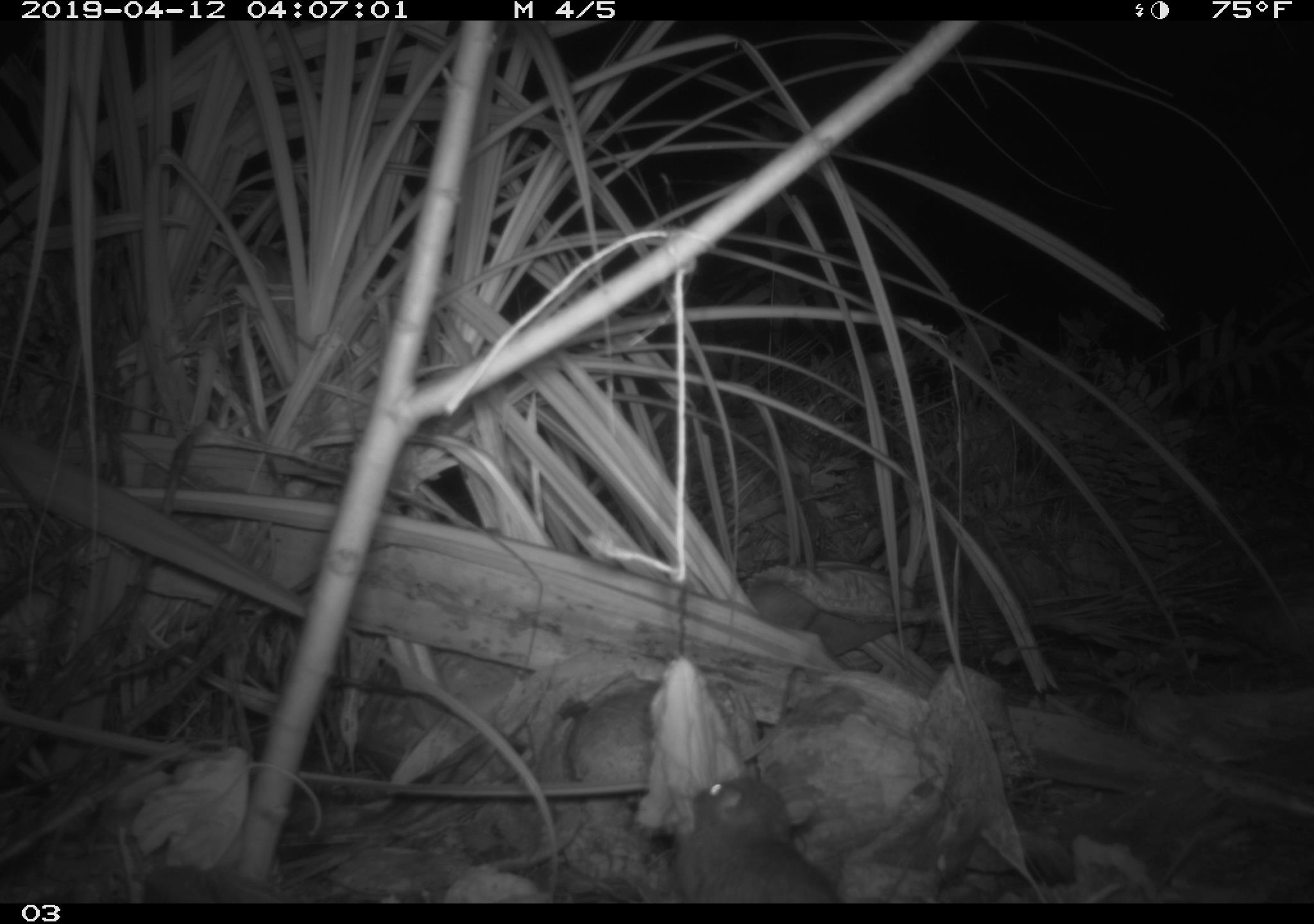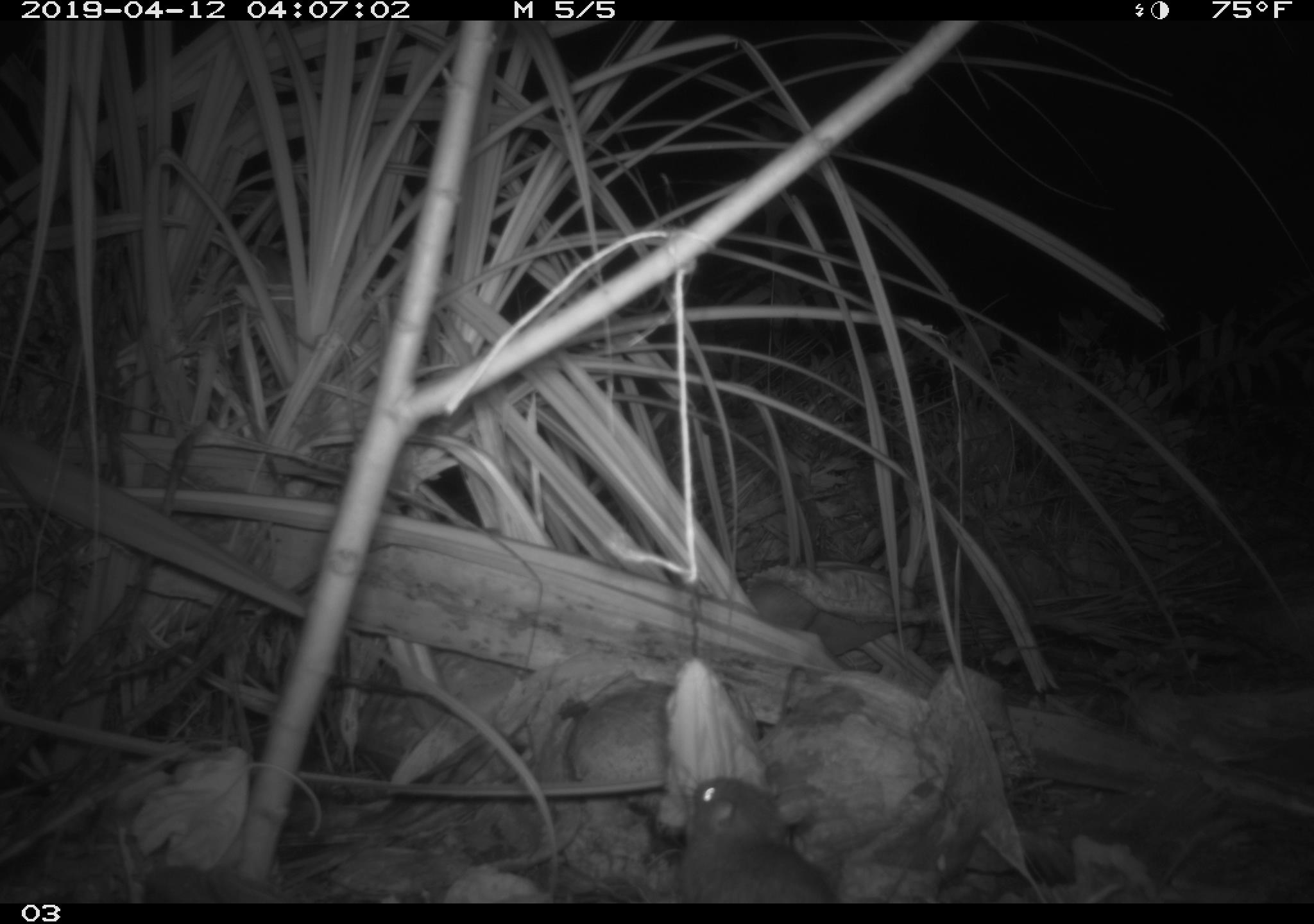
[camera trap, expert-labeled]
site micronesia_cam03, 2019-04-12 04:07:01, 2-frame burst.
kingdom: Animalia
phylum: Chordata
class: Mammalia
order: Rodentia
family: Muridae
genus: Rattus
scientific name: Rattus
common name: rat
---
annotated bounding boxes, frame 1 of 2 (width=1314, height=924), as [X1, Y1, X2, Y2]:
rat: [672, 771, 845, 901]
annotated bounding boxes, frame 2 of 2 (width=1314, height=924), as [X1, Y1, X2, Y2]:
rat: [670, 775, 835, 904]